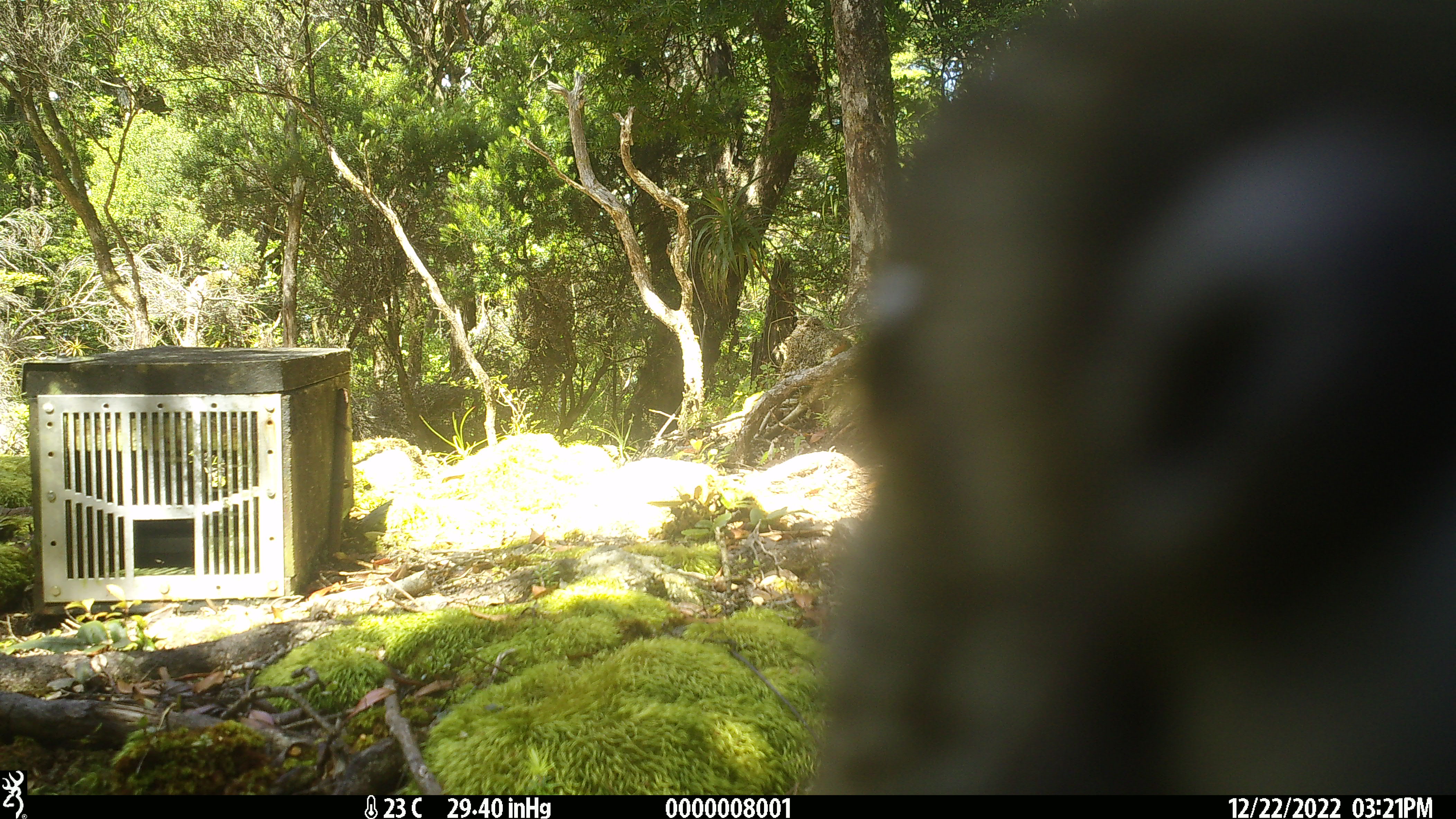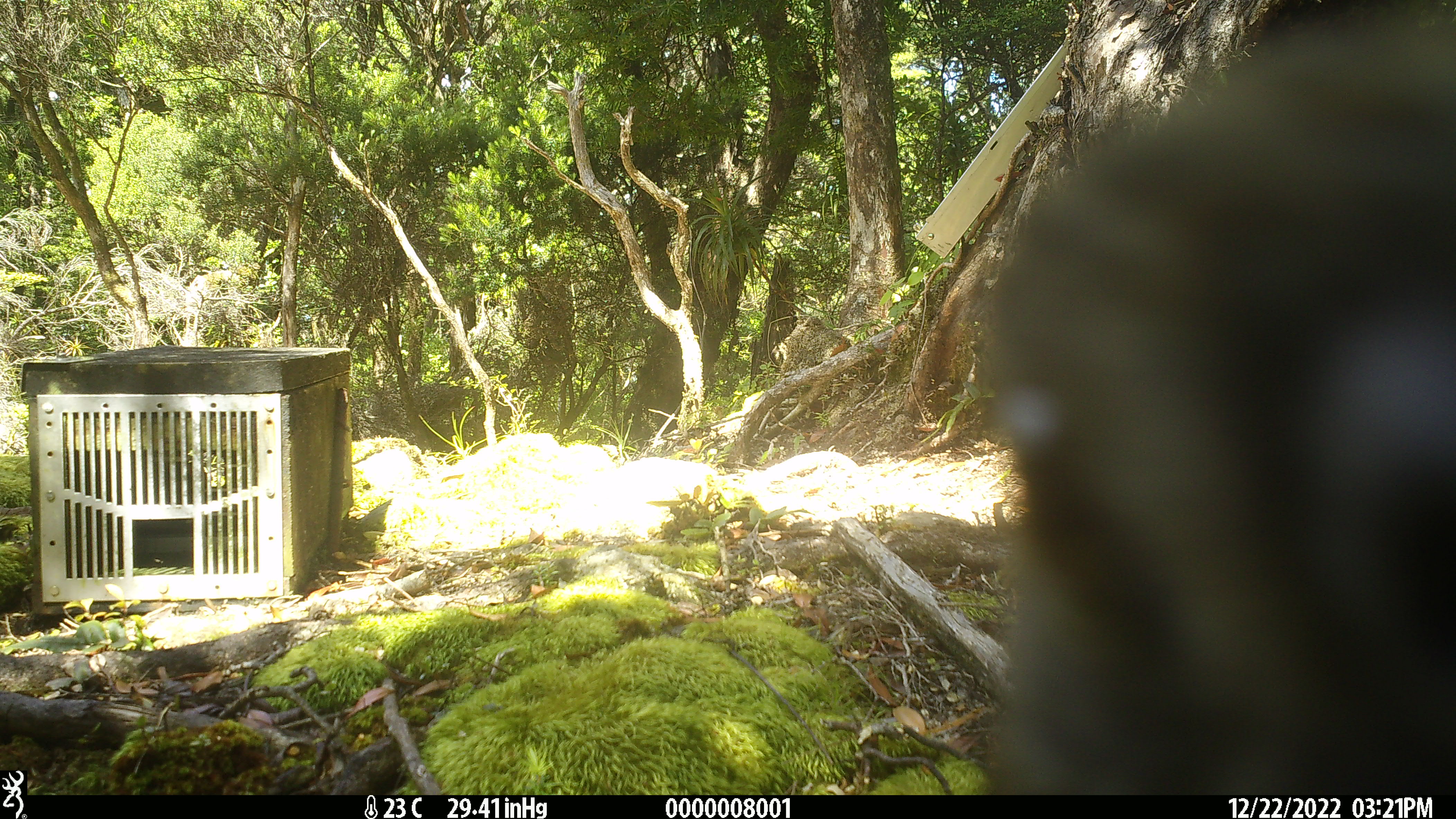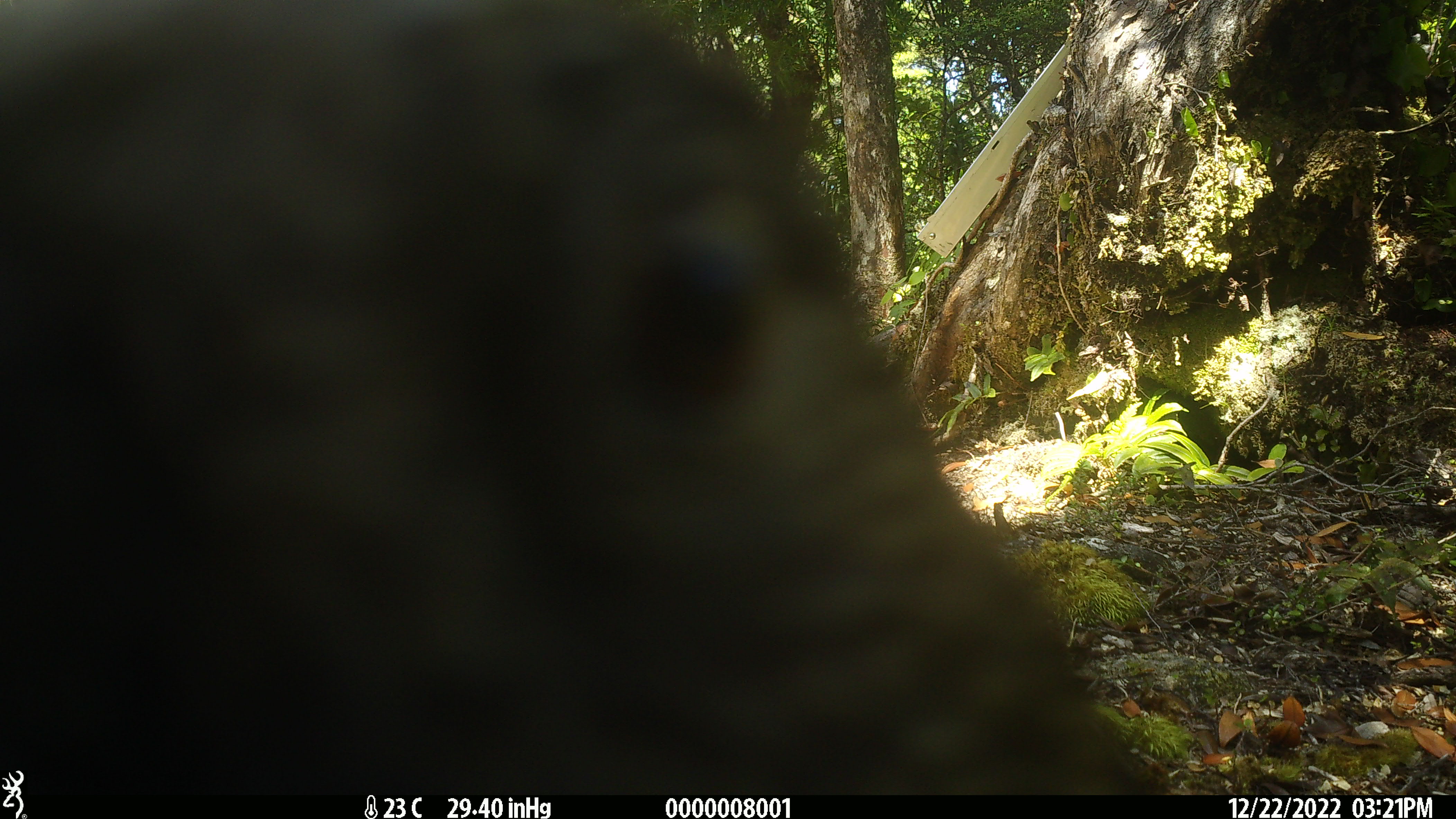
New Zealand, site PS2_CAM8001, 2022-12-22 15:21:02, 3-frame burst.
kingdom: Animalia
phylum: Chordata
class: Aves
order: Psittaciformes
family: Strigopidae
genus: Nestor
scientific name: Nestor notabilis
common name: kea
Kea (Nestor notabilis).